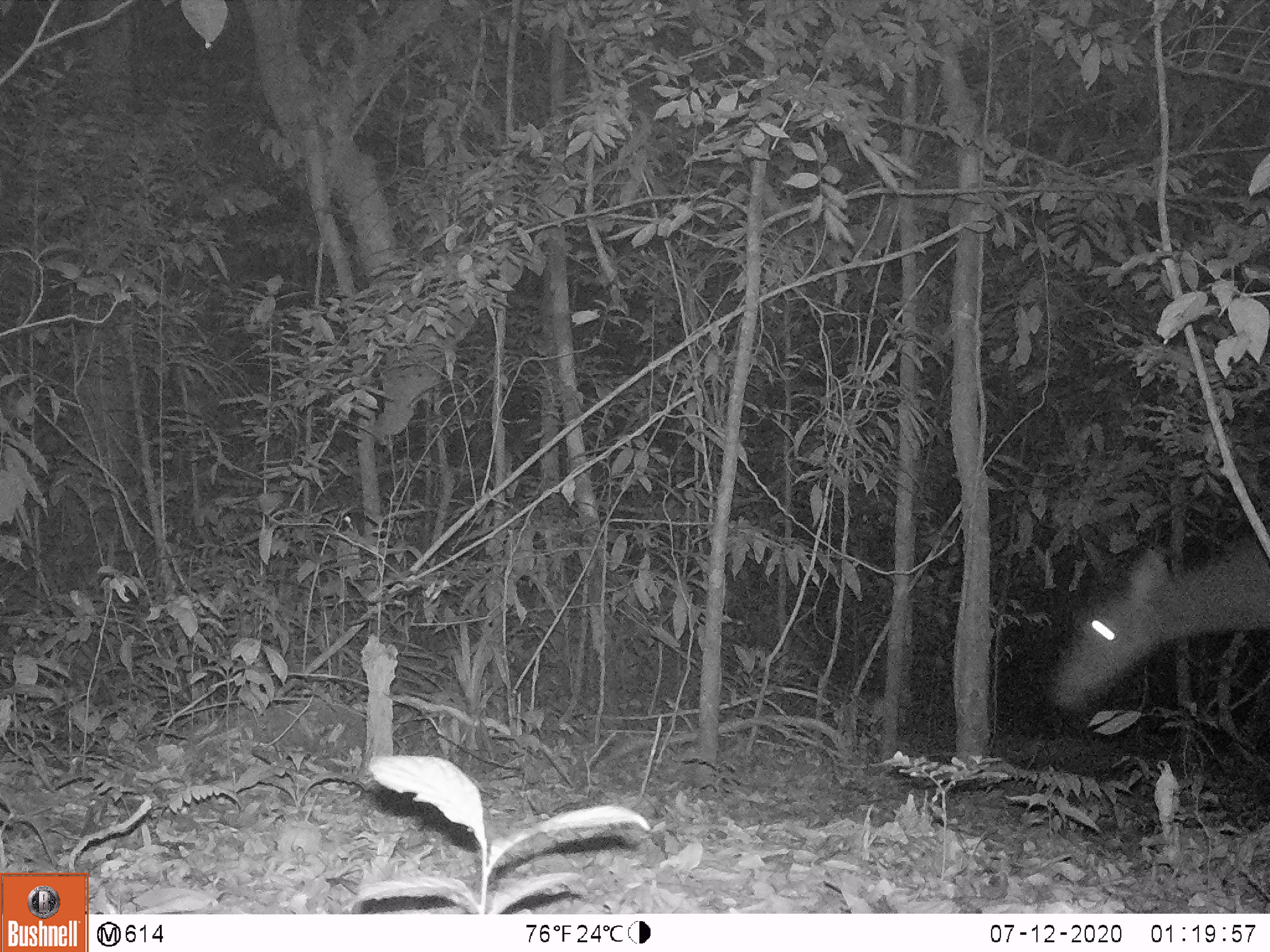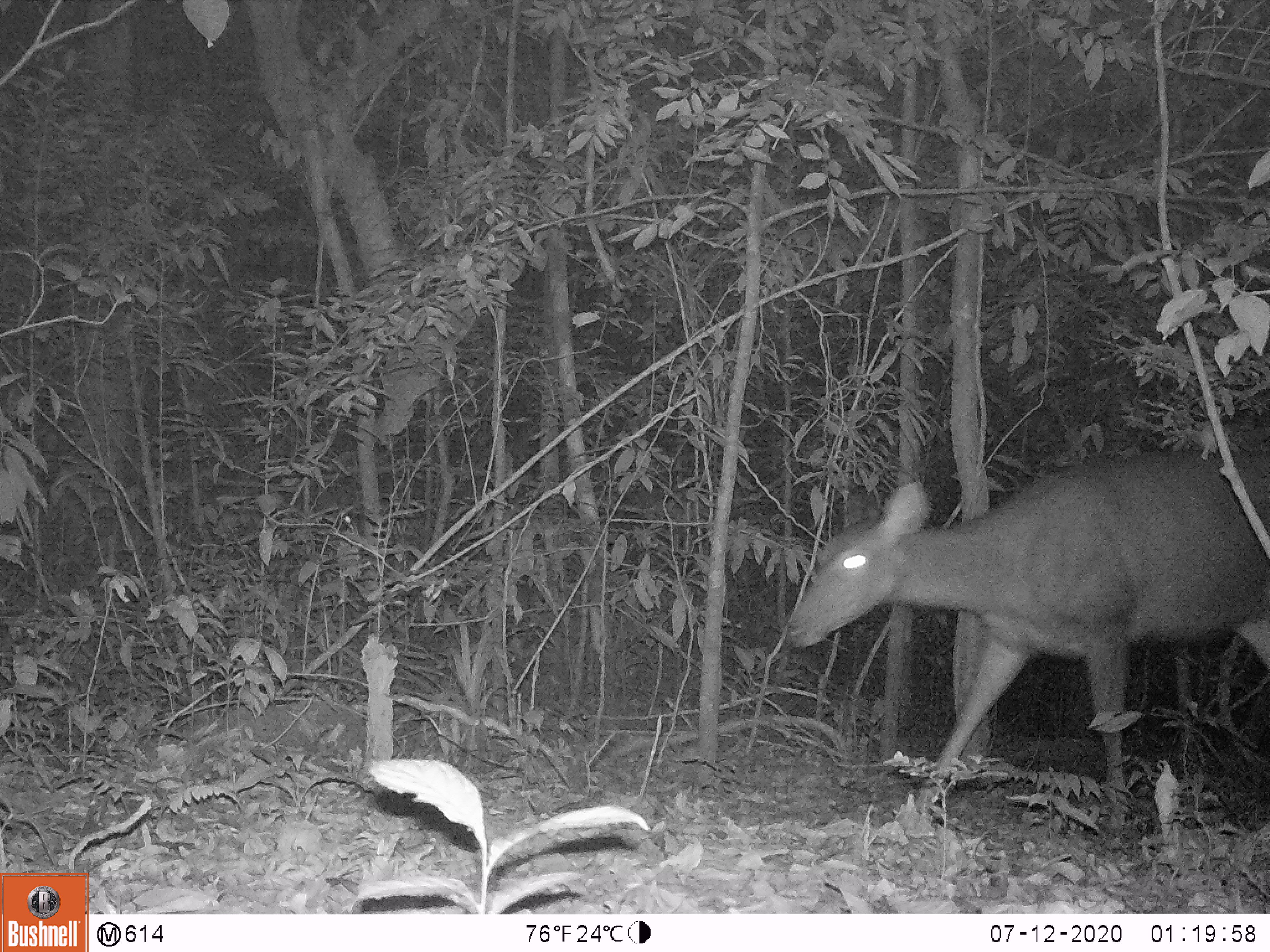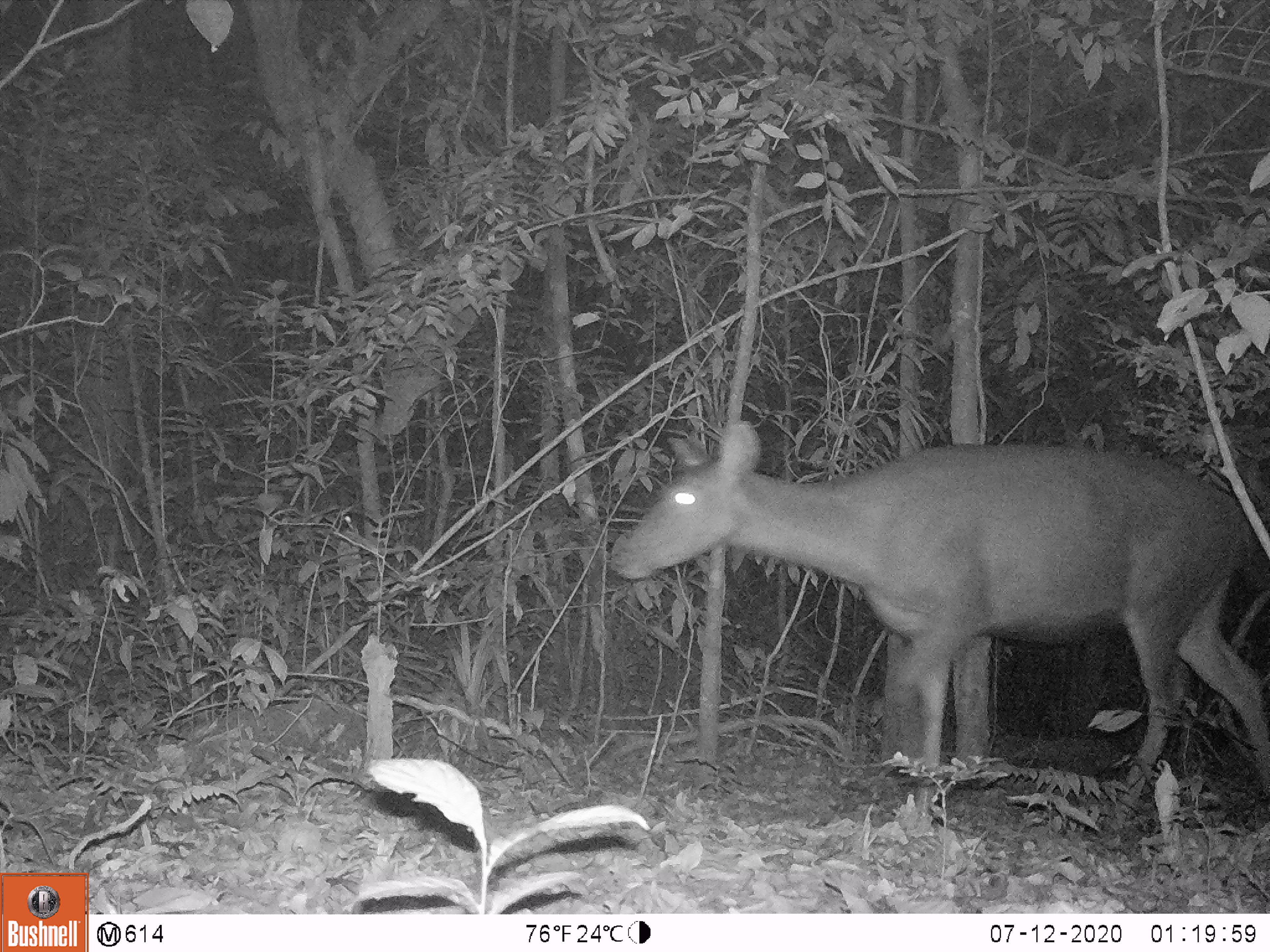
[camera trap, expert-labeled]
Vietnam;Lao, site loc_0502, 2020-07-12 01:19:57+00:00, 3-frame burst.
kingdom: Animalia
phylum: Chordata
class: Mammalia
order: Artiodactyla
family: Cervidae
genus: Rusa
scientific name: Rusa unicolor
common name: sambar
Sambar (Rusa unicolor). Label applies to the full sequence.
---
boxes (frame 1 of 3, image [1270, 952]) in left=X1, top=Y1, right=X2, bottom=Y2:
sambar: left=1043, top=522, right=1270, bottom=713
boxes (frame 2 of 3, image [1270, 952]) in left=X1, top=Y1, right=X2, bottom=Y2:
sambar: left=783, top=444, right=1270, bottom=838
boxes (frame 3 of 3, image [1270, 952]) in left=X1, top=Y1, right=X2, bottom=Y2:
sambar: left=609, top=416, right=1270, bottom=833